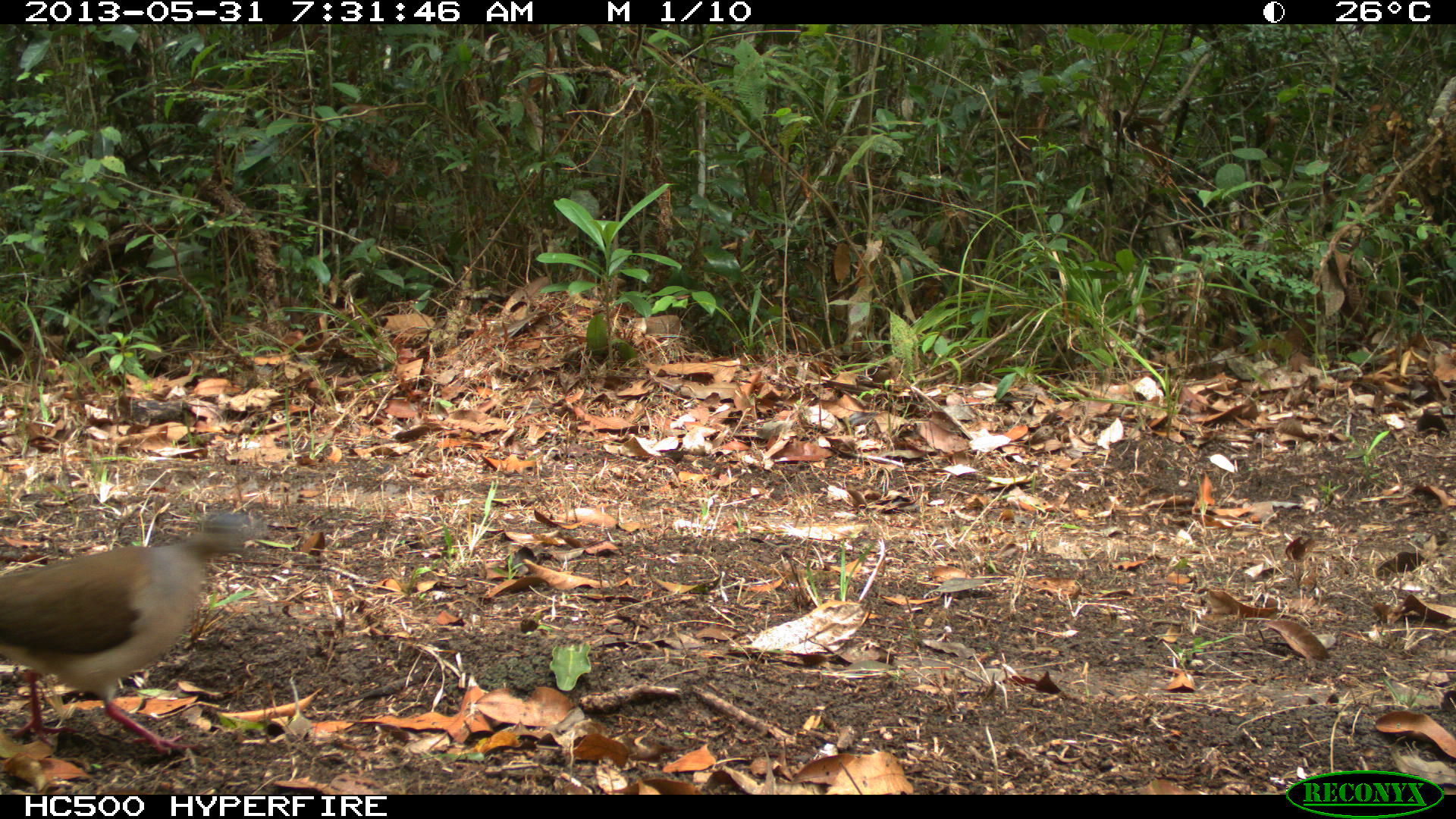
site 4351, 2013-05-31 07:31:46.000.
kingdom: Animalia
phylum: Chordata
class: Aves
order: Columbiformes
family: Columbidae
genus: Leptotila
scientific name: Leptotila plumbeiceps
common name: gray-headed dove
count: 1